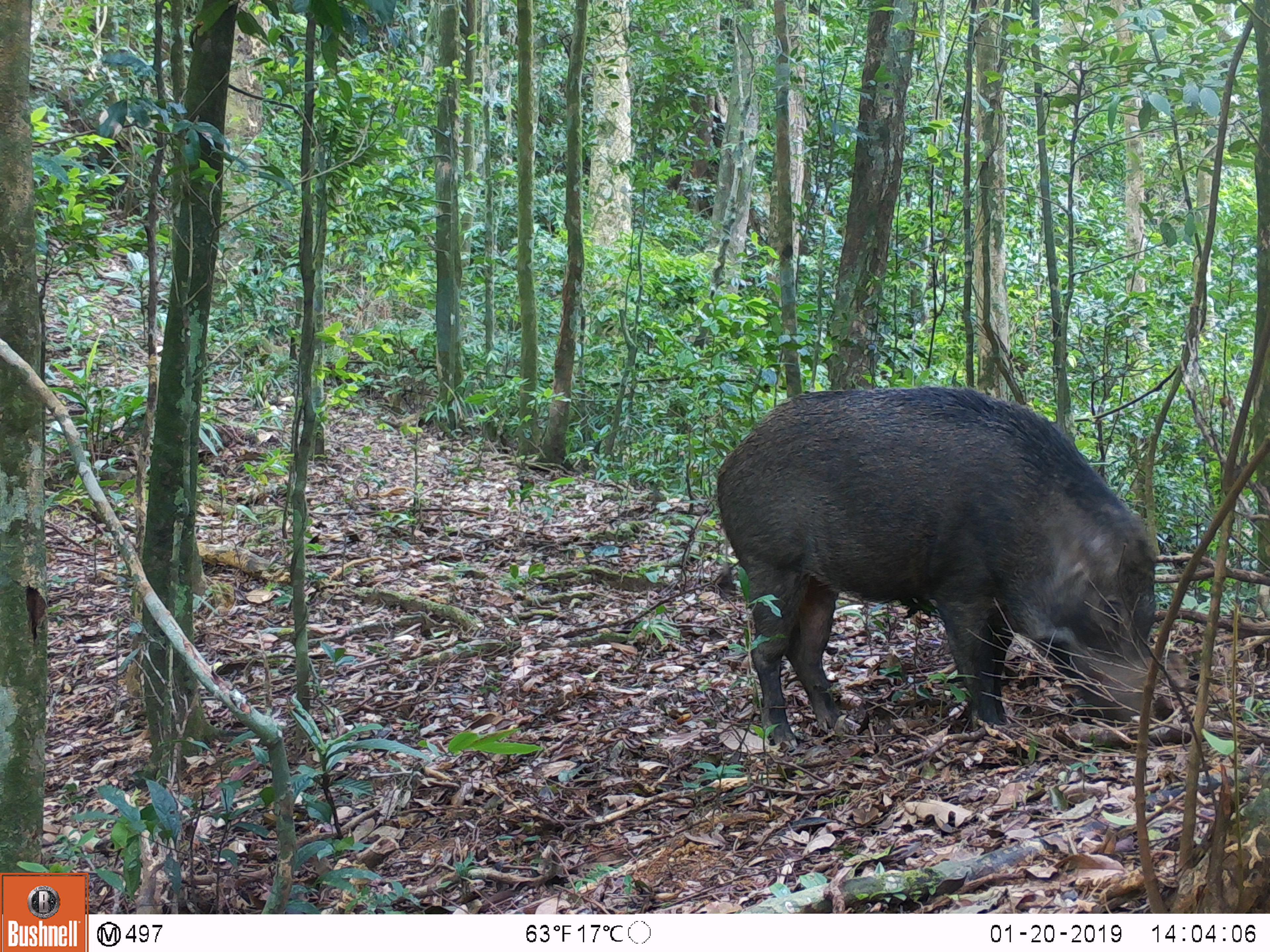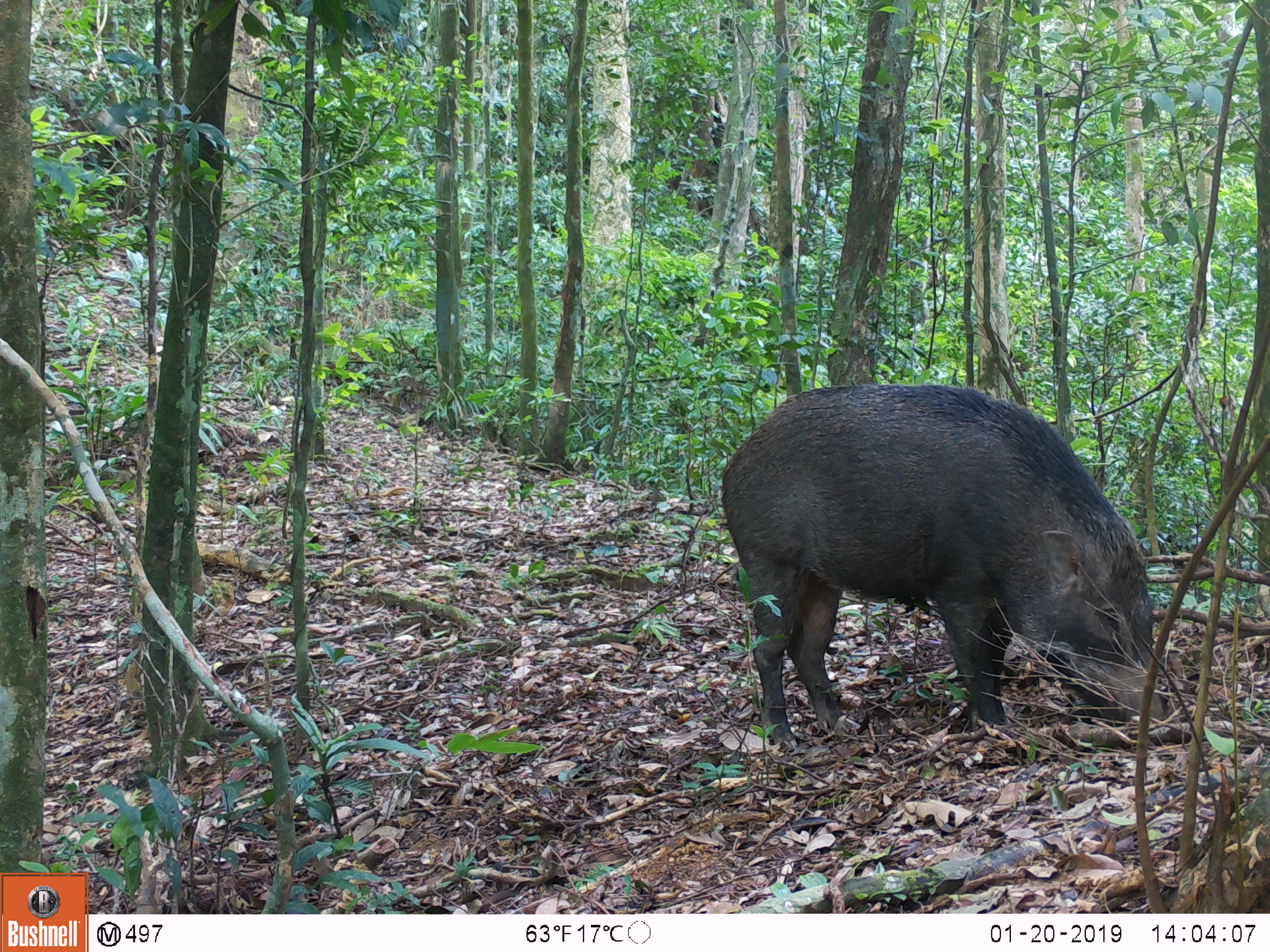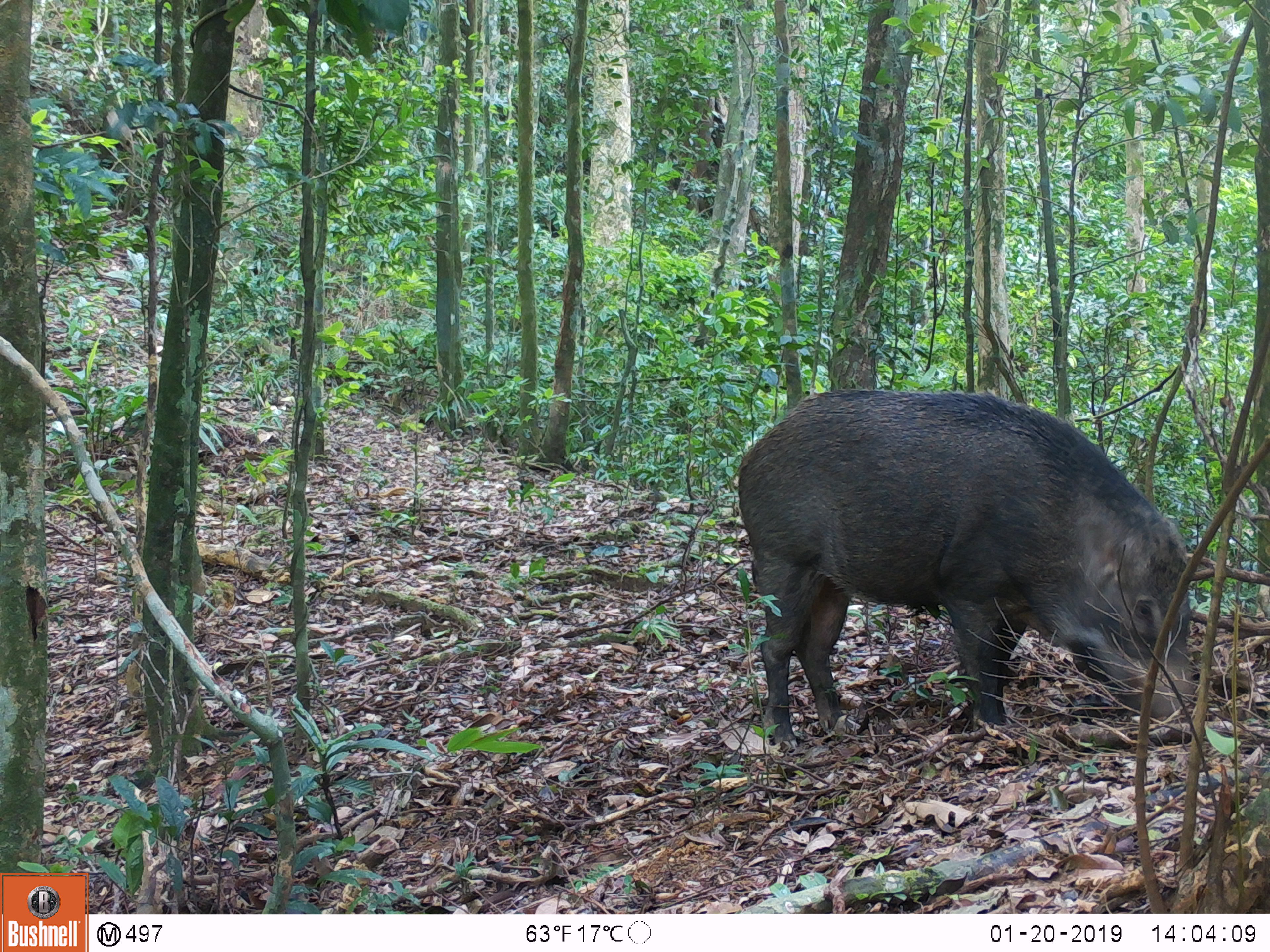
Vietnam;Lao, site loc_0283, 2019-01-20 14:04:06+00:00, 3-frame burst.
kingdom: Animalia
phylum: Chordata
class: Mammalia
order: Artiodactyla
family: Suidae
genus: Sus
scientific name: Sus scrofa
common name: eurasian wild pig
Eurasian wild pig (Sus scrofa). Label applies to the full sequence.